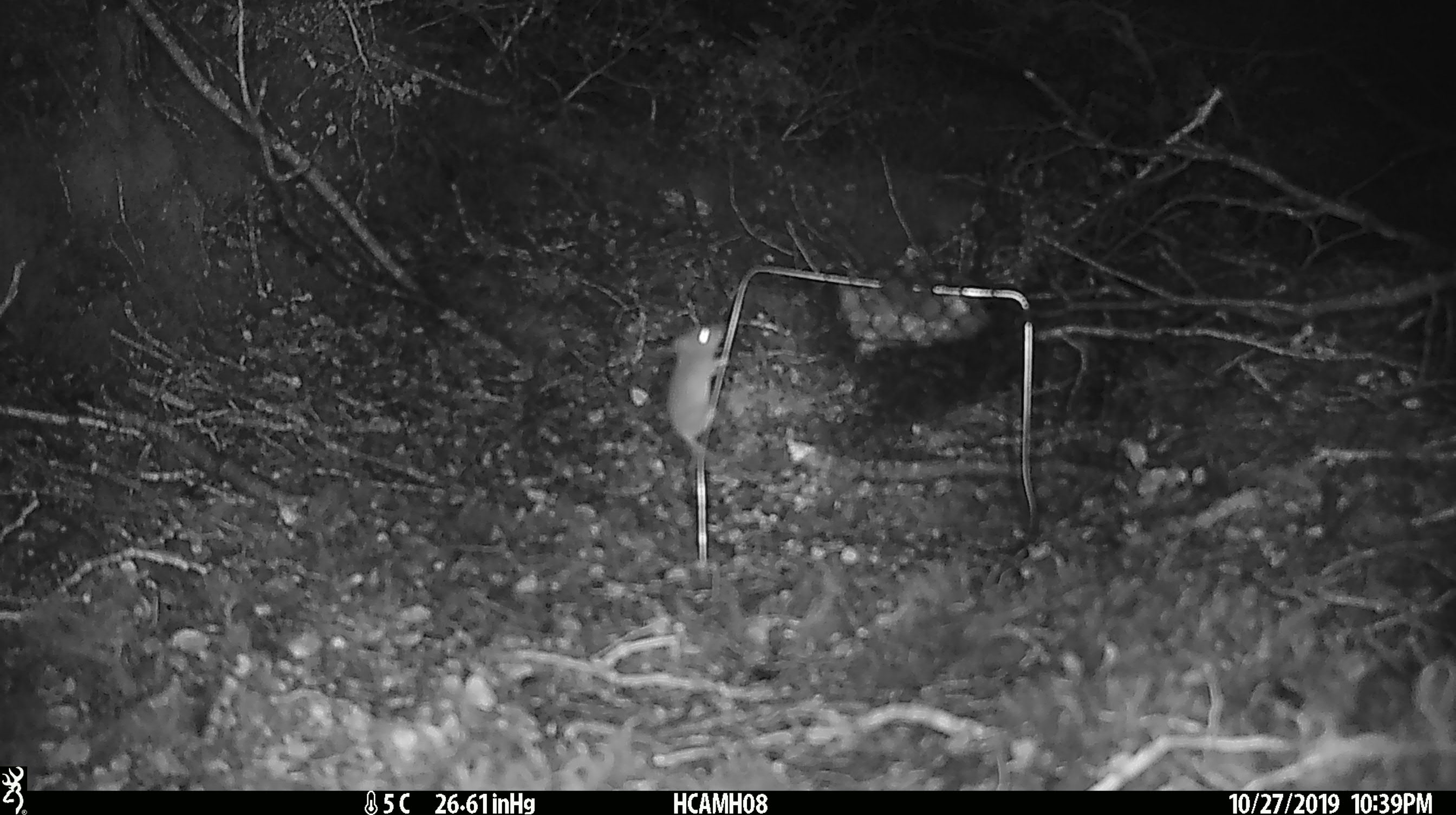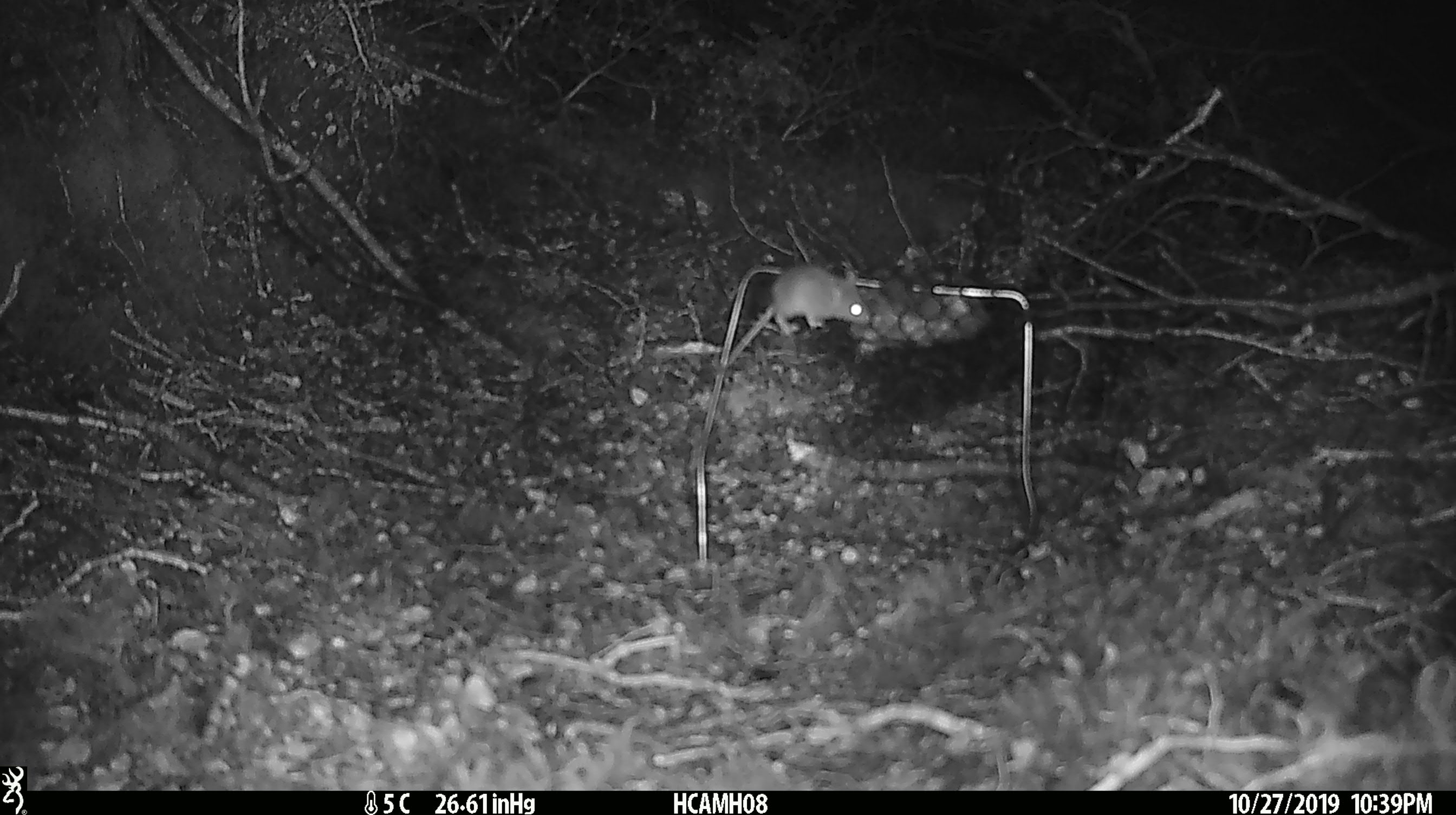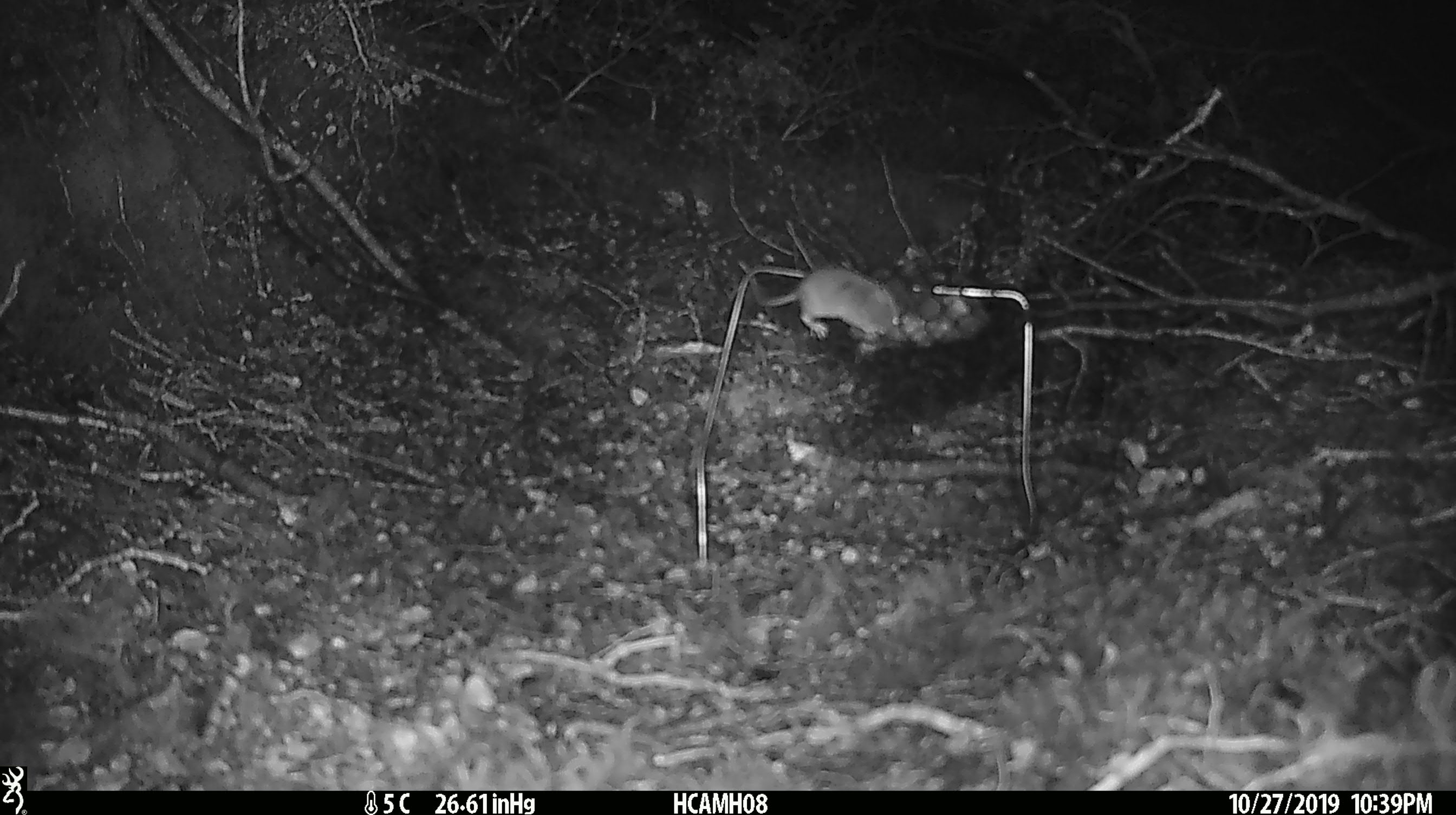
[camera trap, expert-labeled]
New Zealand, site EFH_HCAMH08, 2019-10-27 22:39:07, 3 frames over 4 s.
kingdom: Animalia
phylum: Chordata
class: Mammalia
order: Rodentia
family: Muridae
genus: Mus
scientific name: Mus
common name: mouse